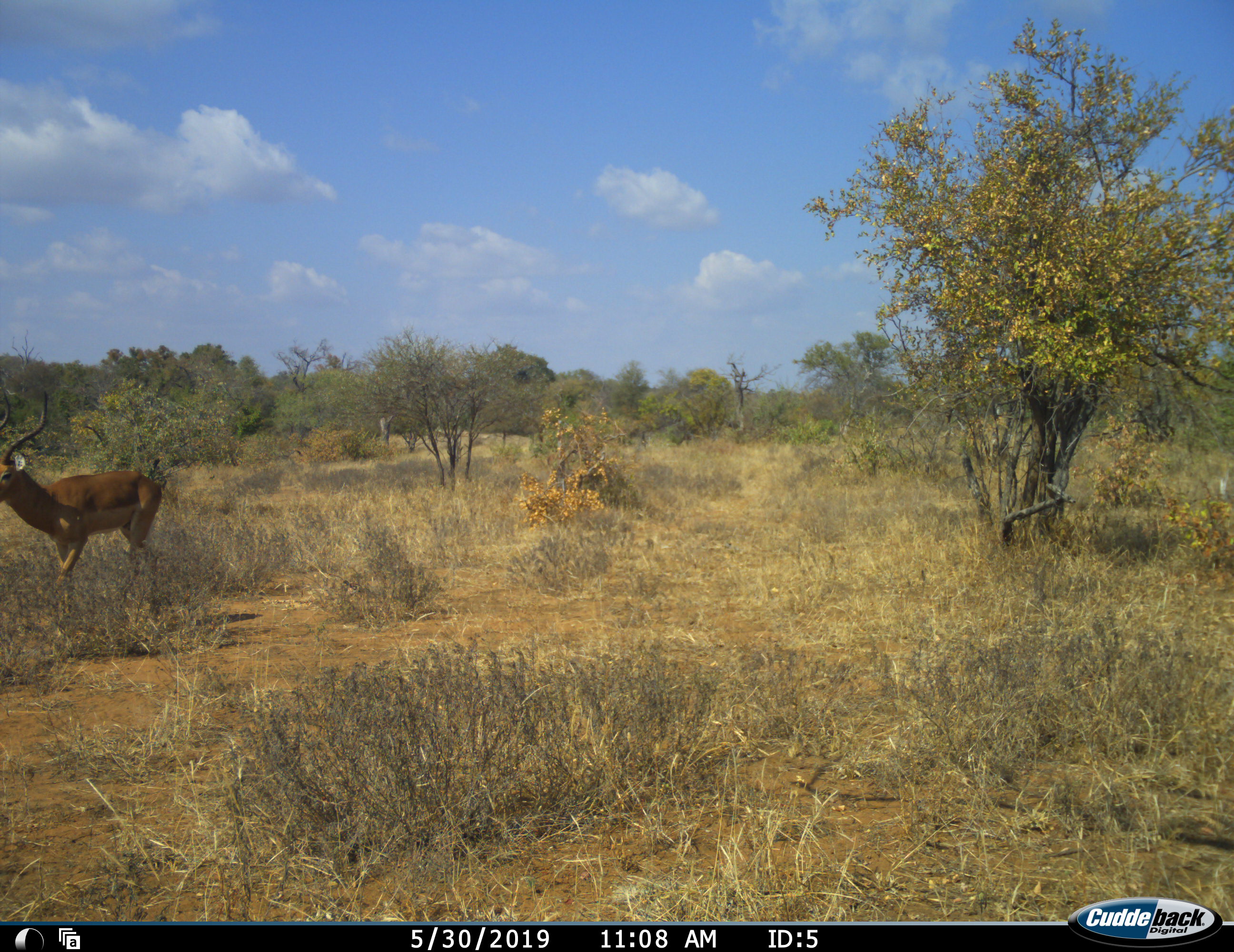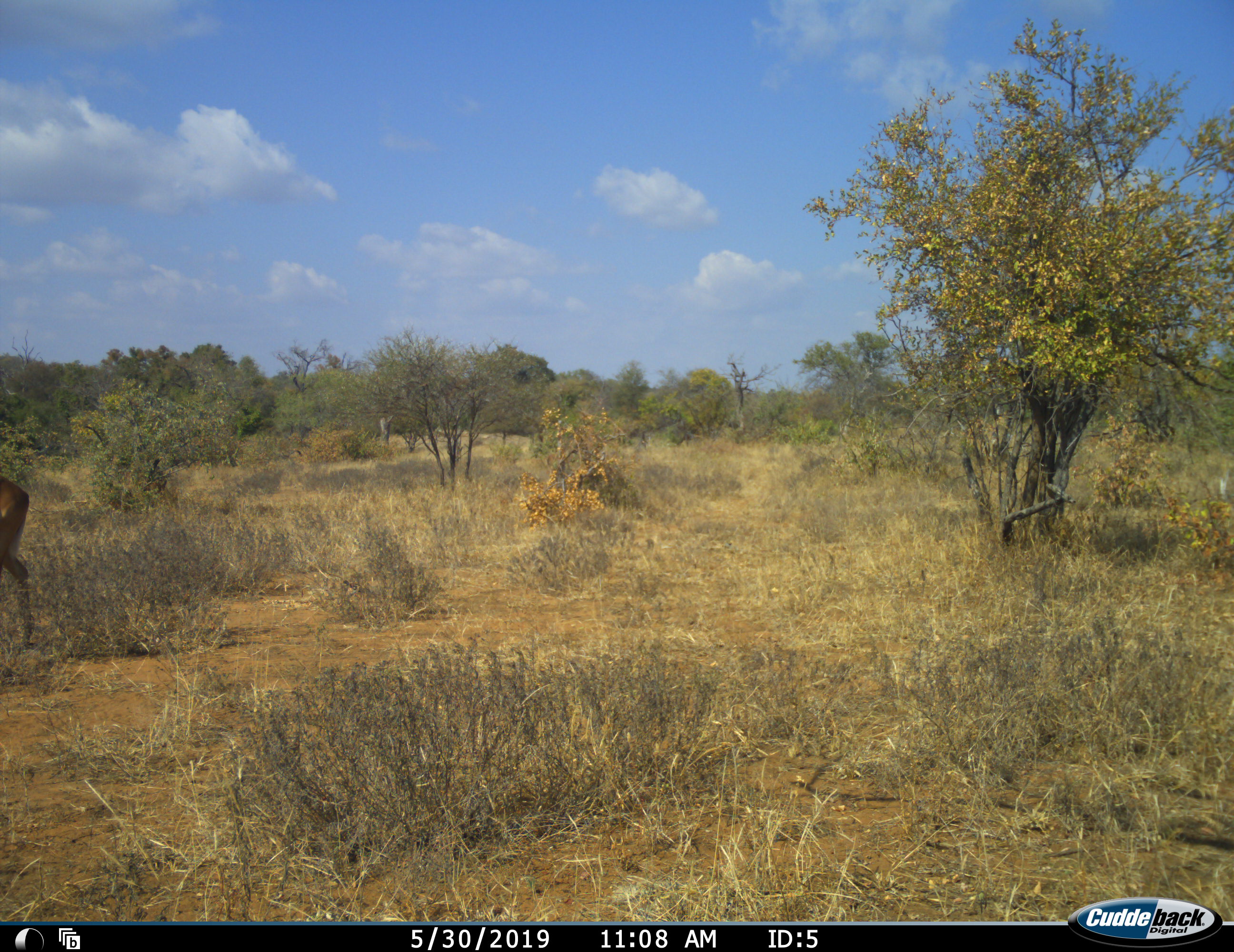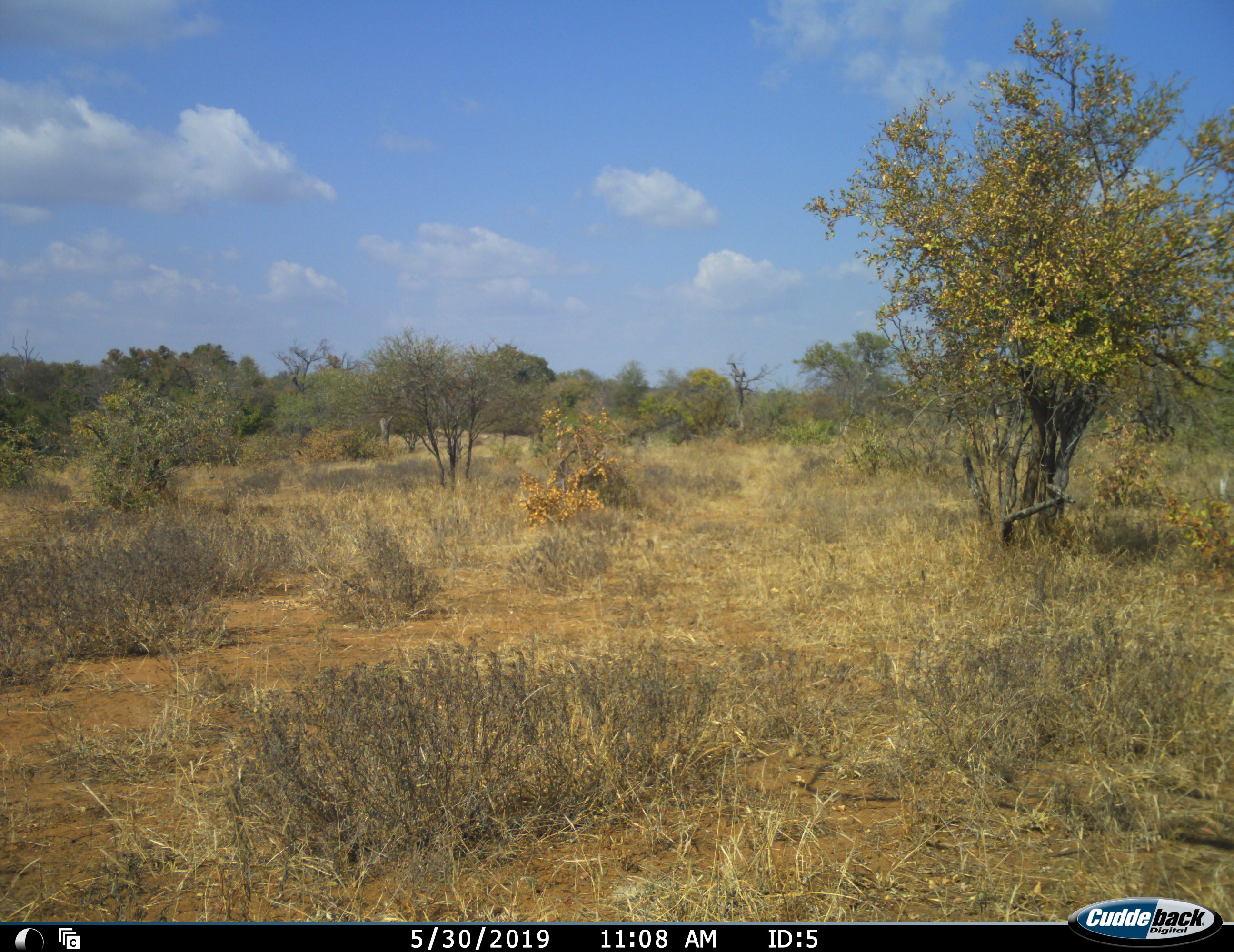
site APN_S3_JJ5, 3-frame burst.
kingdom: Animalia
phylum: Chordata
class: Mammalia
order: Artiodactyla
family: Bovidae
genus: Aepyceros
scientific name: Aepyceros melampus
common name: impala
Impala (Aepyceros melampus), count 1. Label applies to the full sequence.